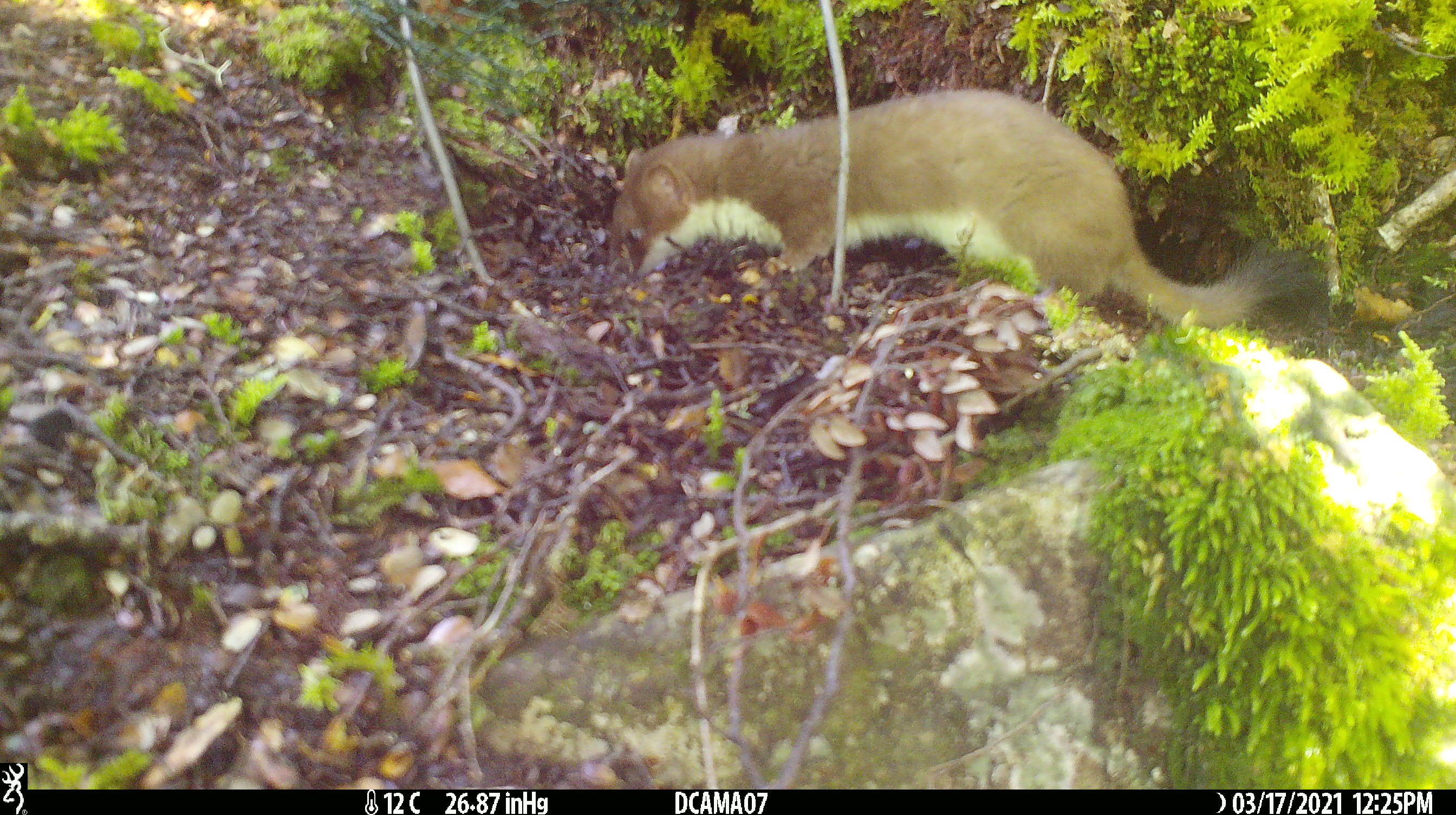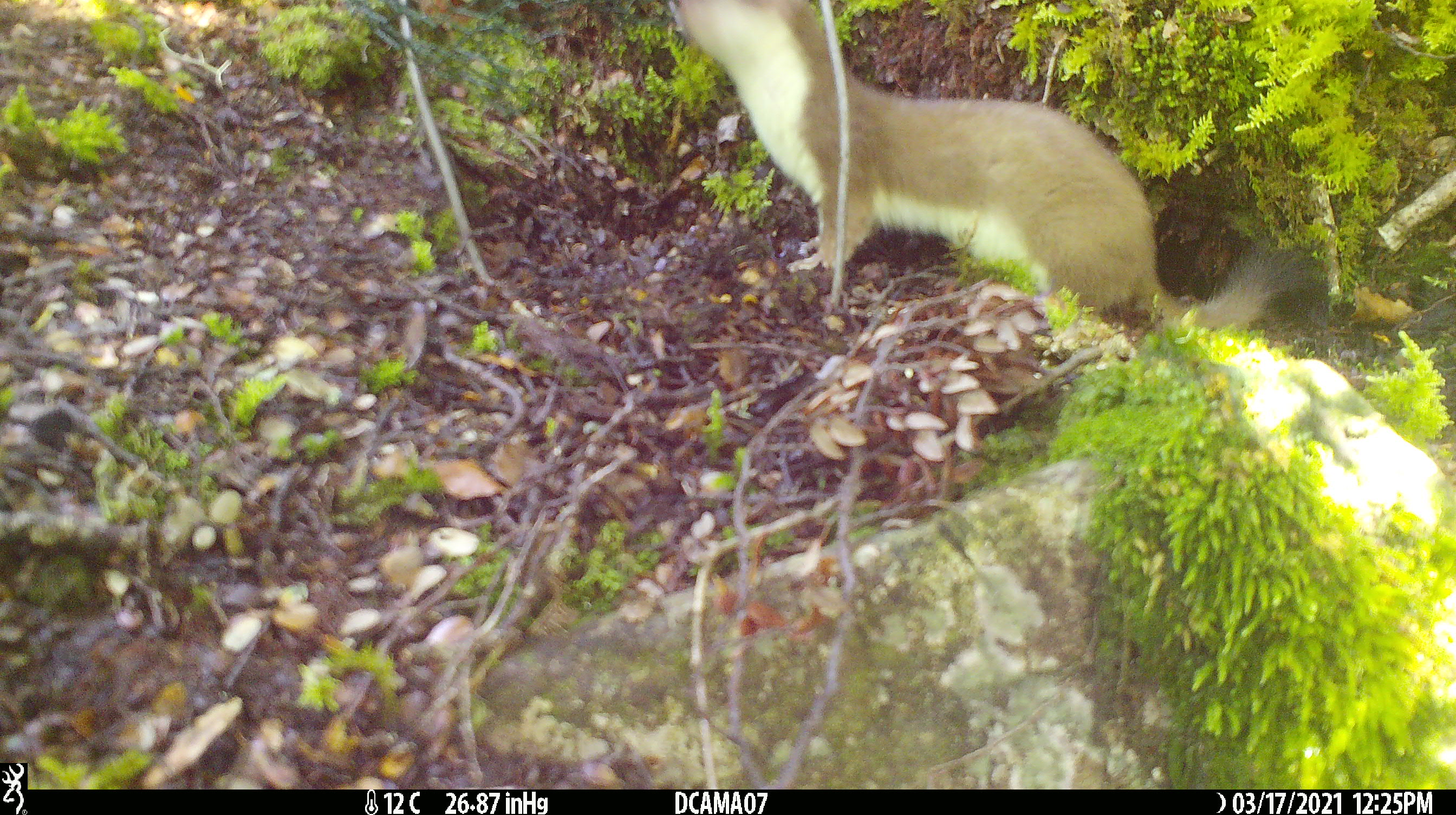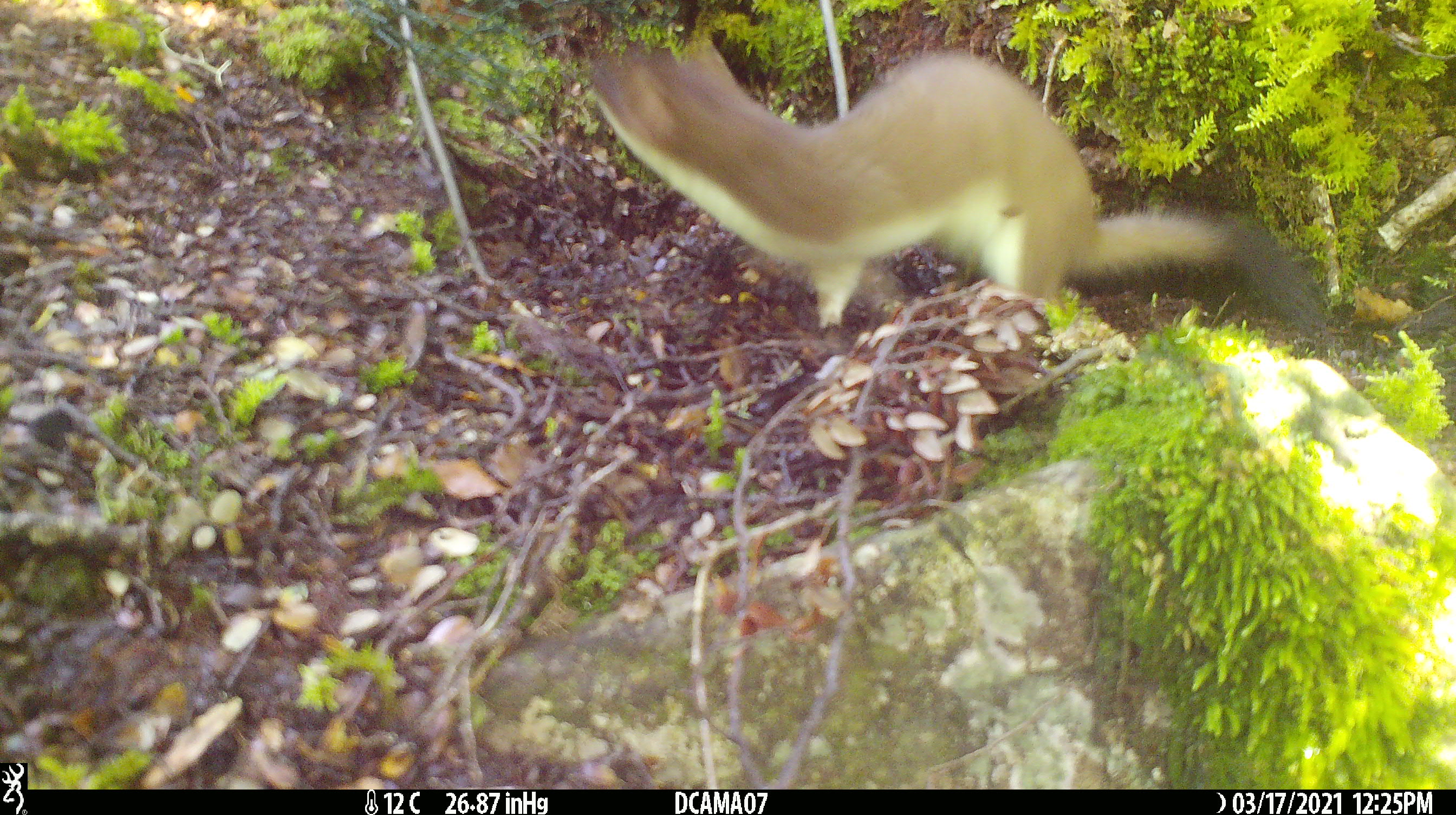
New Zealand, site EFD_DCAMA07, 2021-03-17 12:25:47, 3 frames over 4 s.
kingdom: Animalia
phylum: Chordata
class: Mammalia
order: Carnivora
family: Mustelidae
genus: Mustela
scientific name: Mustela erminea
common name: stoat